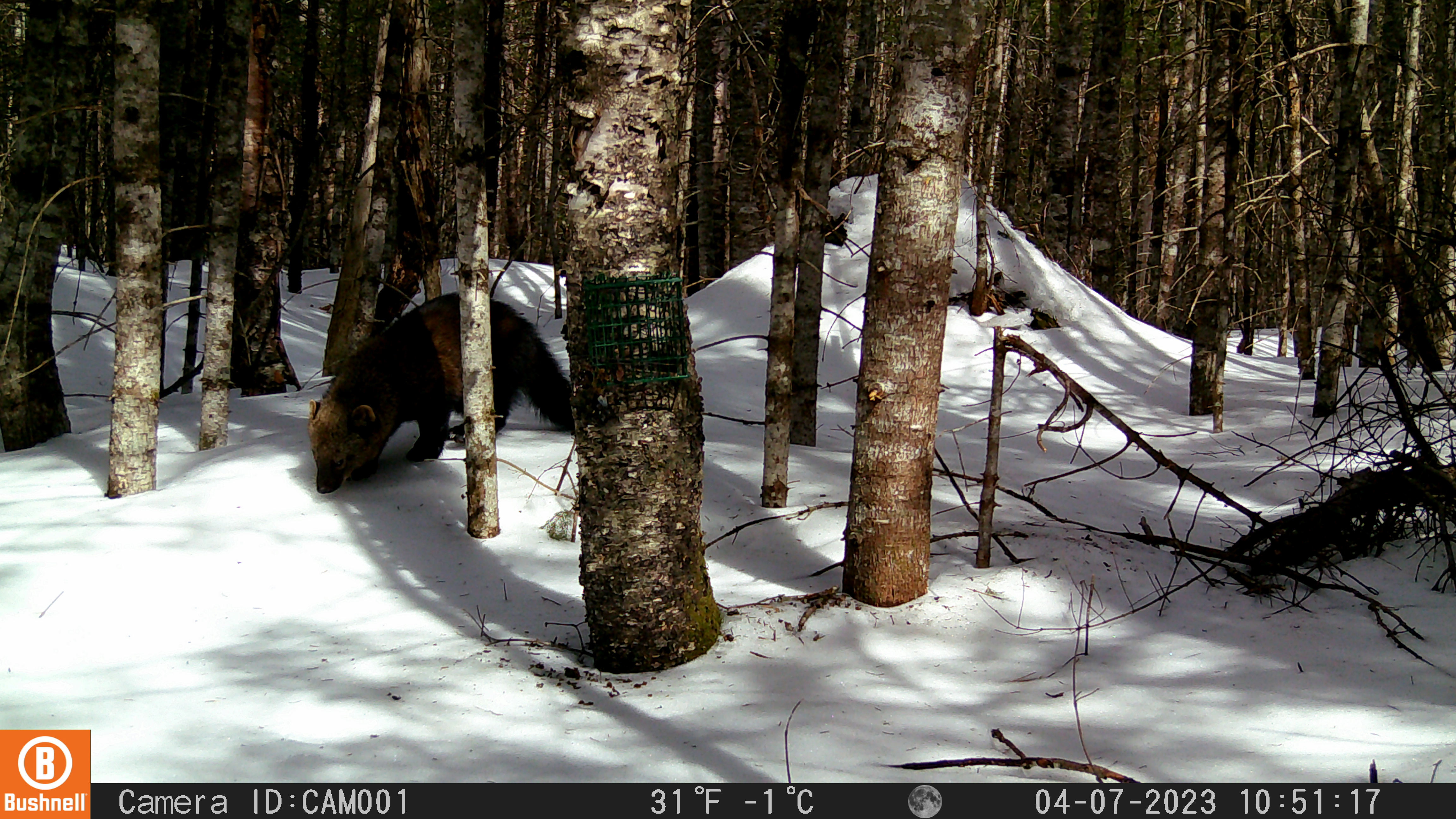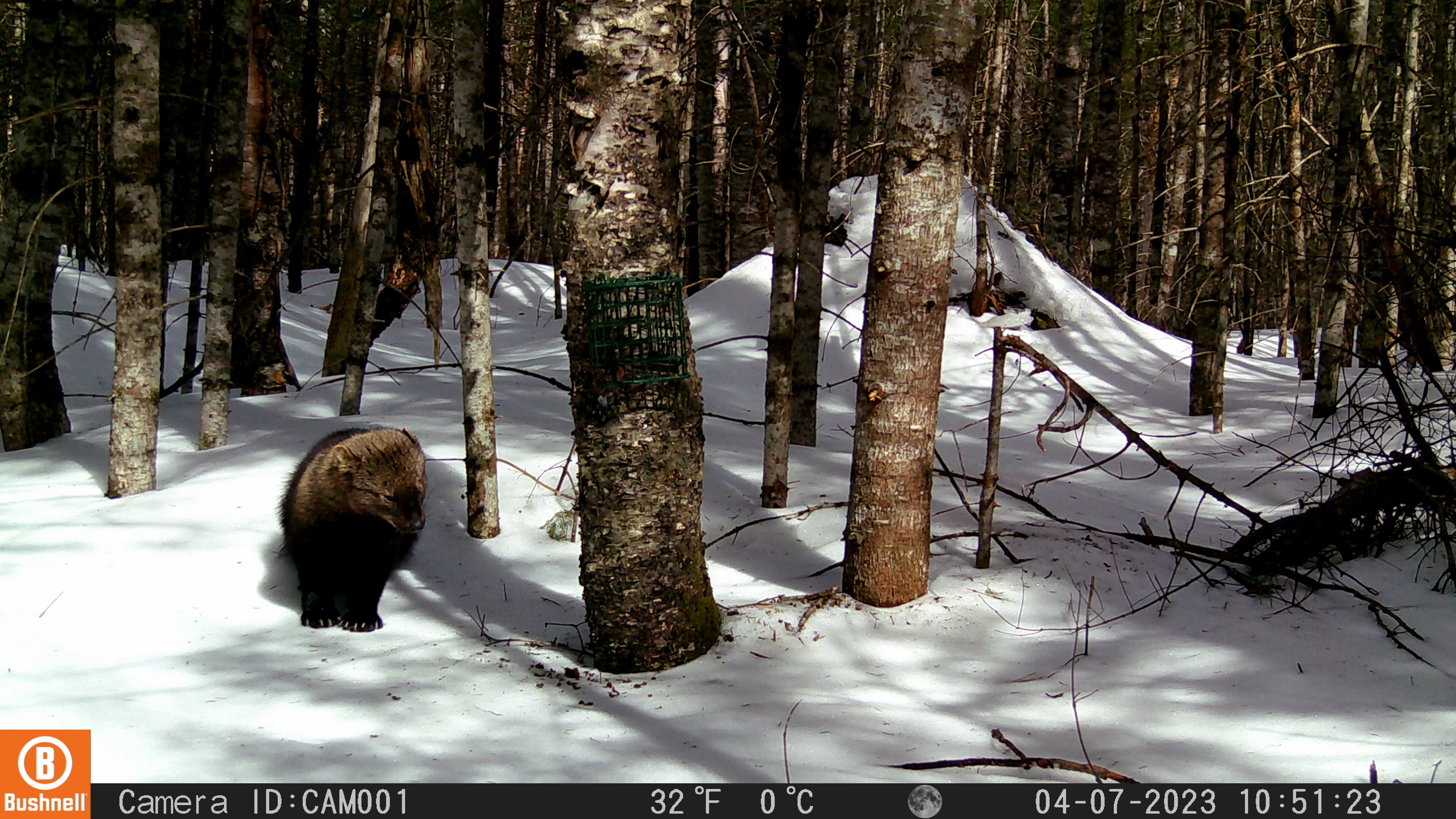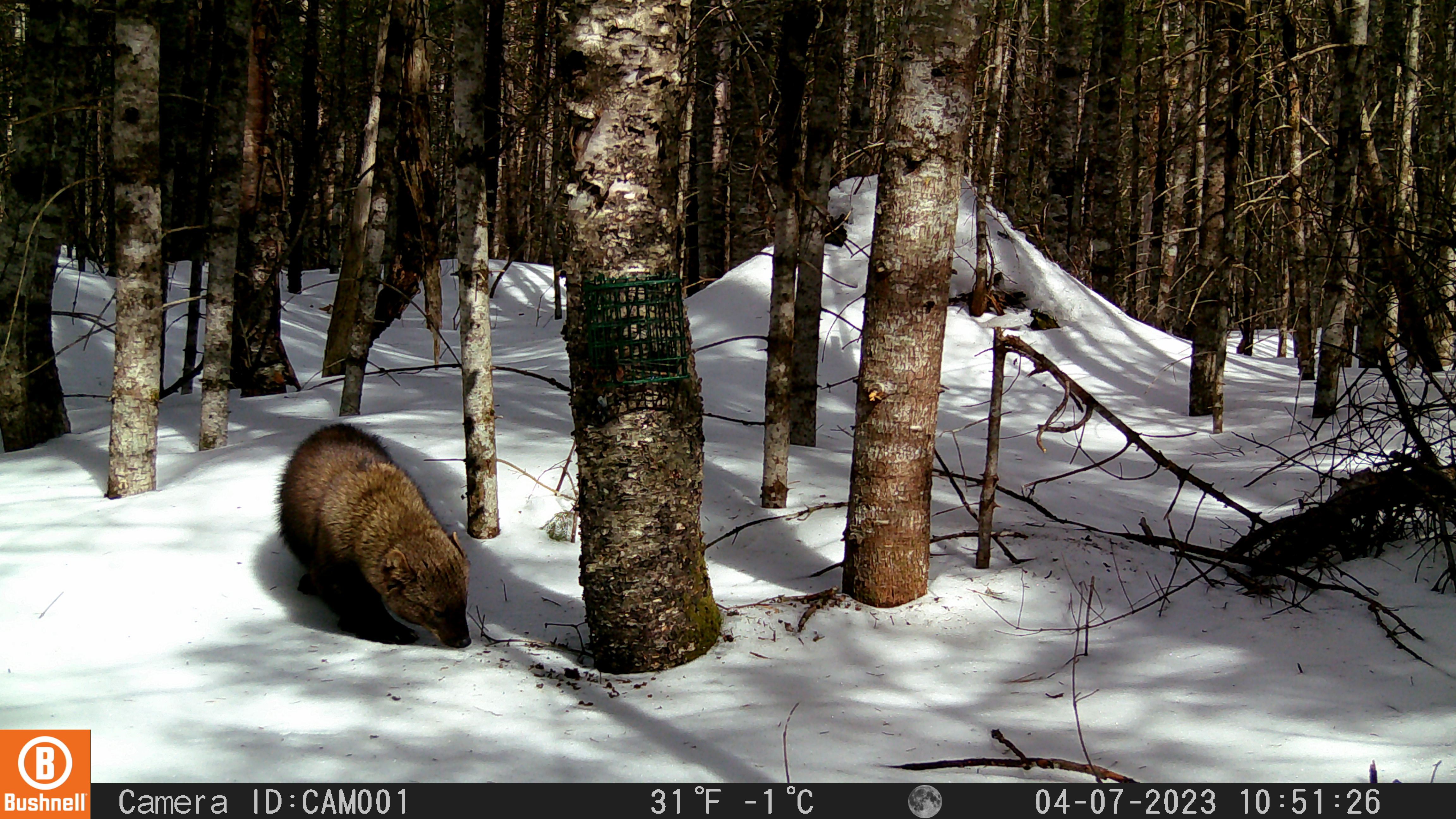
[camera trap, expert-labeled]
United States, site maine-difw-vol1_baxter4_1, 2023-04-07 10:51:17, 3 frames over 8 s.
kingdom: Animalia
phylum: Chordata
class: Mammalia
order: Carnivora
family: Mustelidae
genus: Pekania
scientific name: Pekania pennanti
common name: fisher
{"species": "fisher (Pekania pennanti)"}